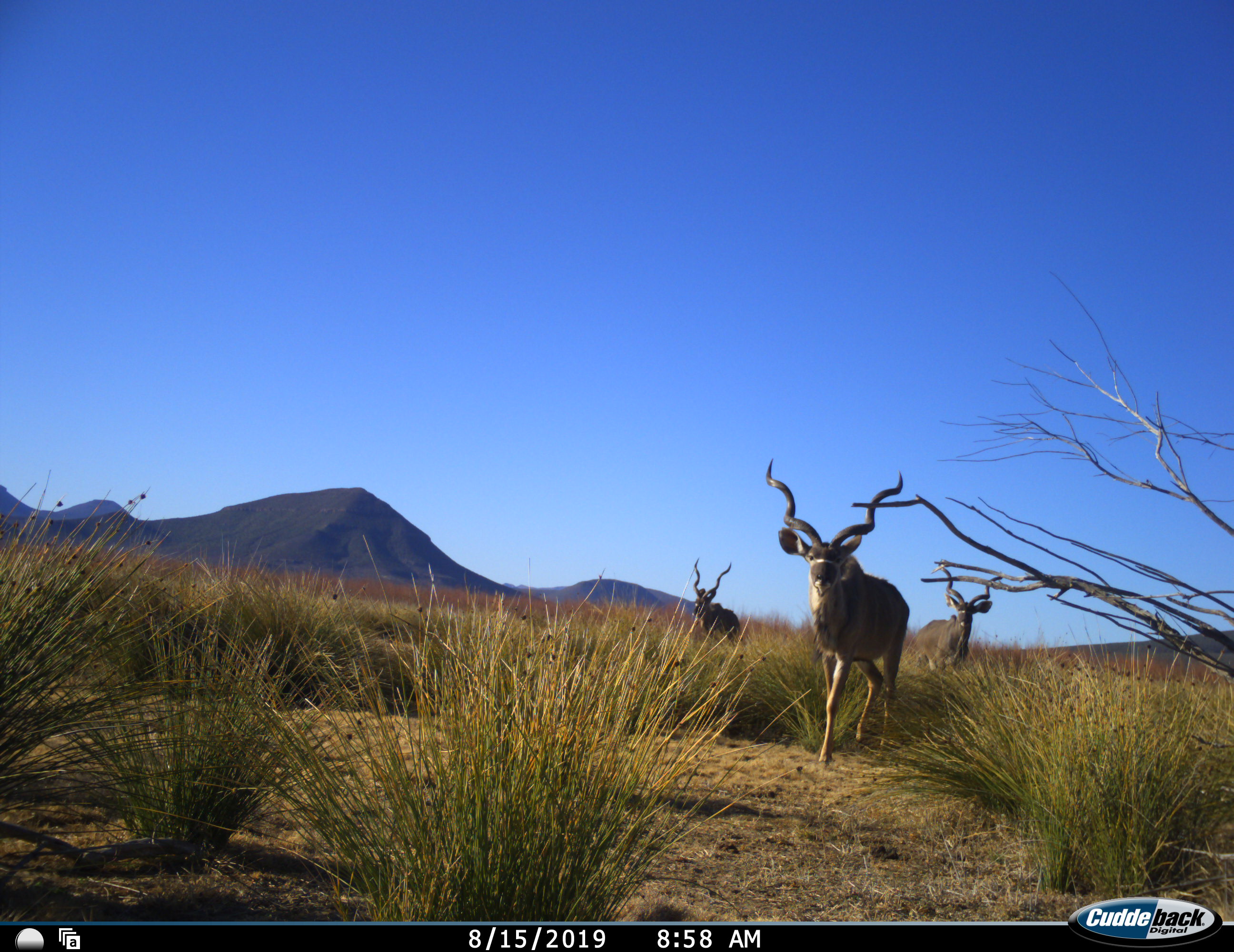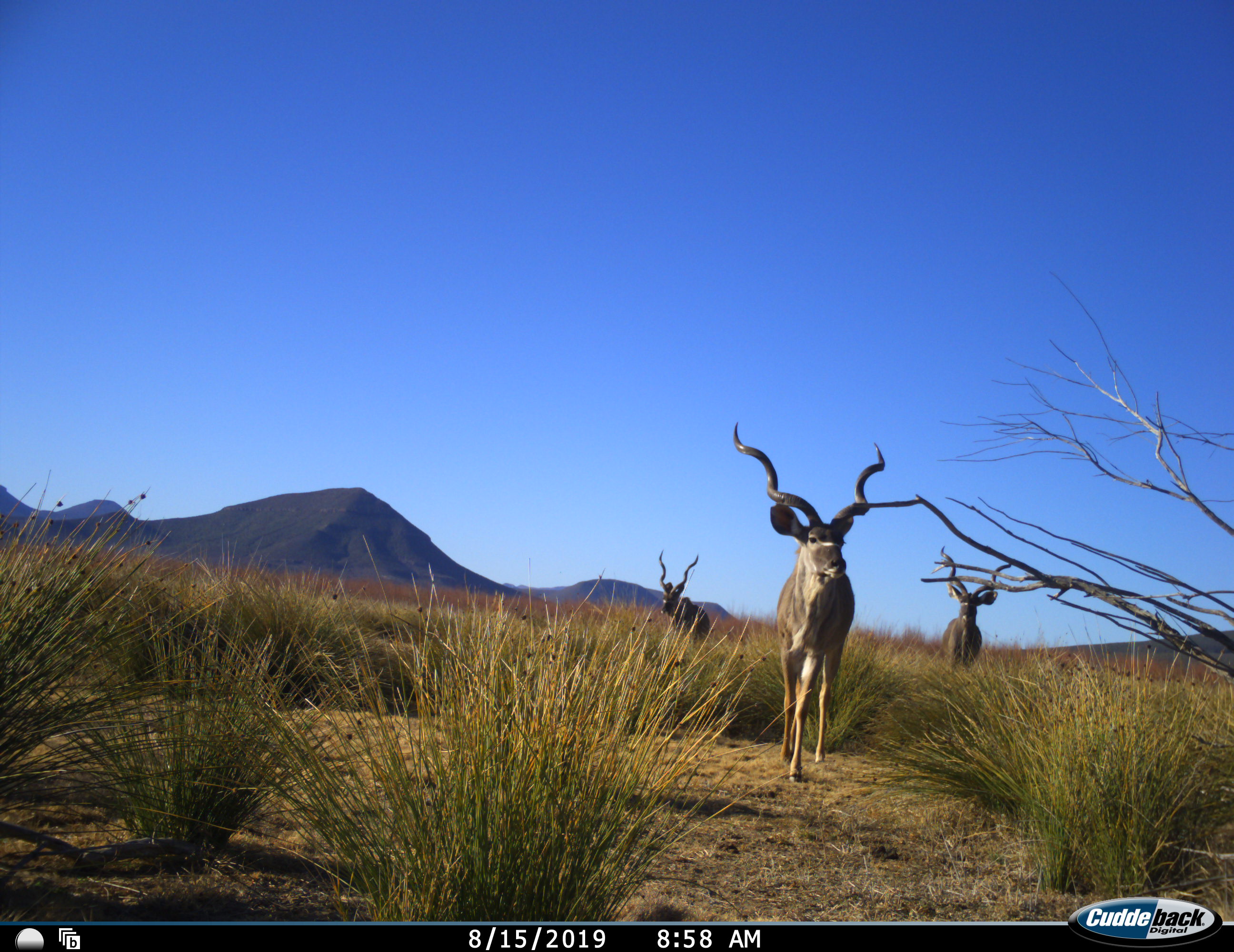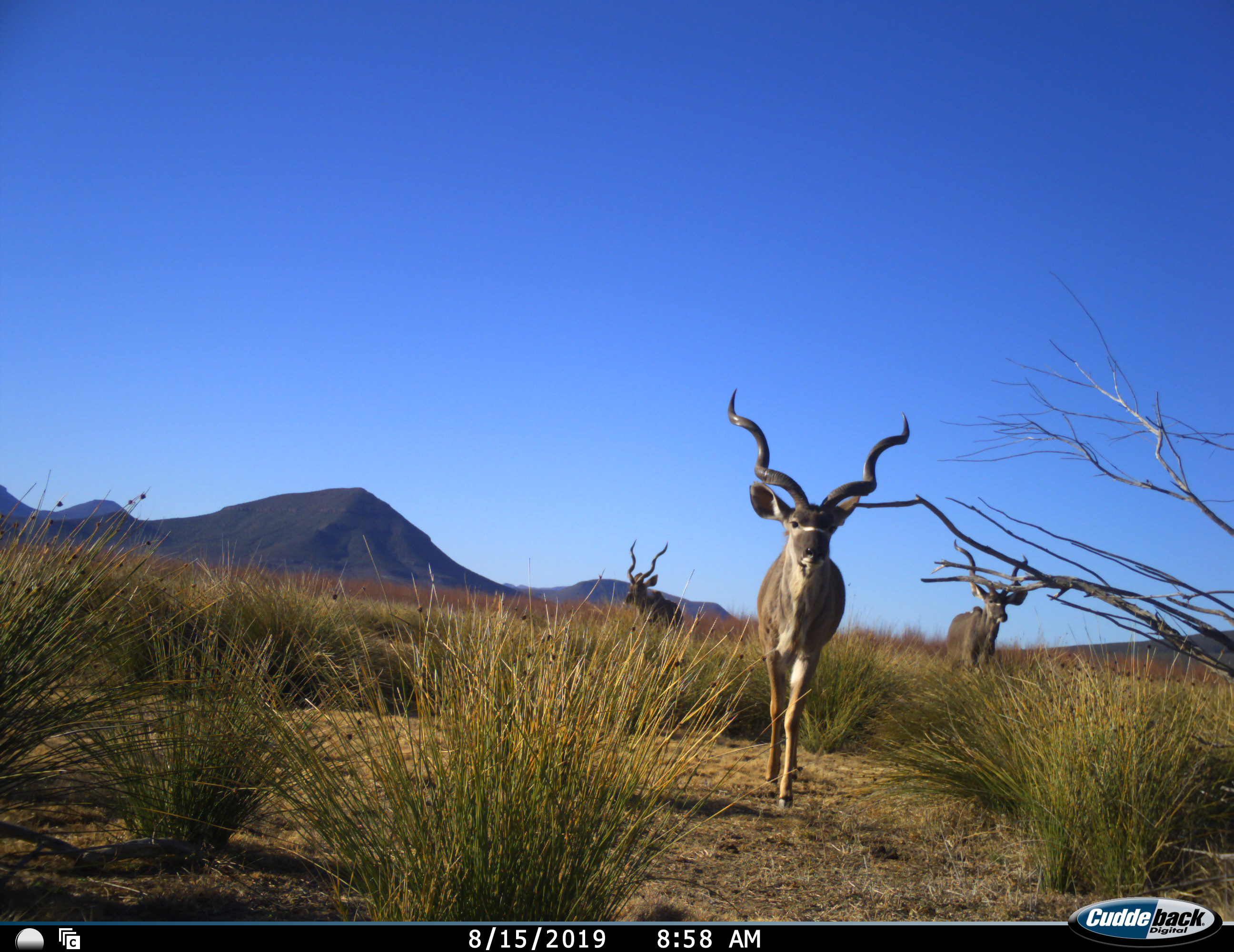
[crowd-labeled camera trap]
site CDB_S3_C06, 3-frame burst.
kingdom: Animalia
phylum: Chordata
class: Mammalia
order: Artiodactyla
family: Bovidae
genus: Tragelaphus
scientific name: Tragelaphus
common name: kudu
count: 3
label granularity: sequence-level